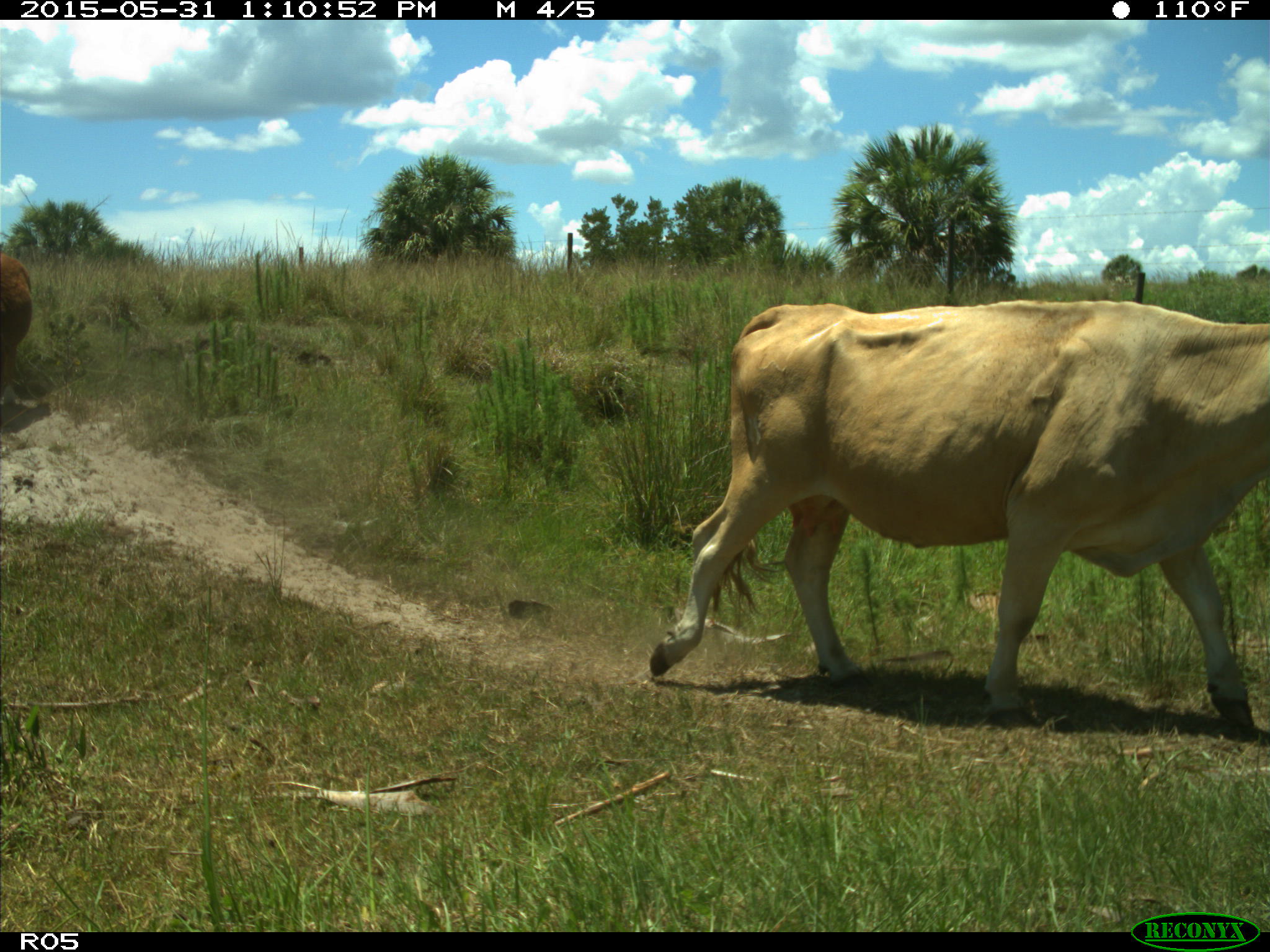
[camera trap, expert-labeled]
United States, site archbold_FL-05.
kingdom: Animalia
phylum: Chordata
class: Mammalia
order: Artiodactyla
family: Bovidae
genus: Bos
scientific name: Bos taurus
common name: domestic cow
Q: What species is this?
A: Bos taurus (domestic cow).